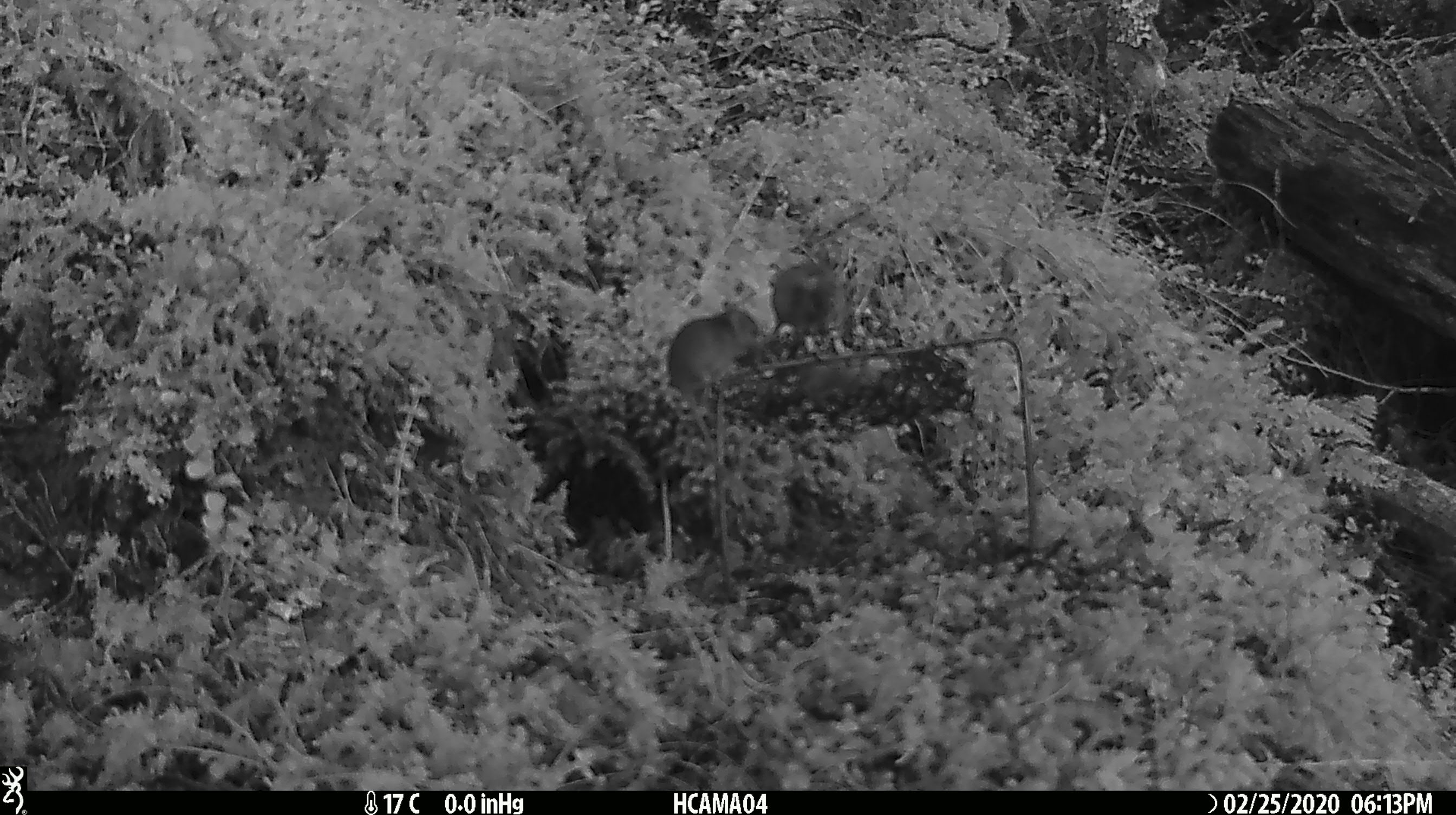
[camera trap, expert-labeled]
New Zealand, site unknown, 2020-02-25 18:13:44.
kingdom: Animalia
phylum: Chordata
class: Mammalia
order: Rodentia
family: Muridae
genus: Mus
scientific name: Mus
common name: mouse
Mouse (Mus).